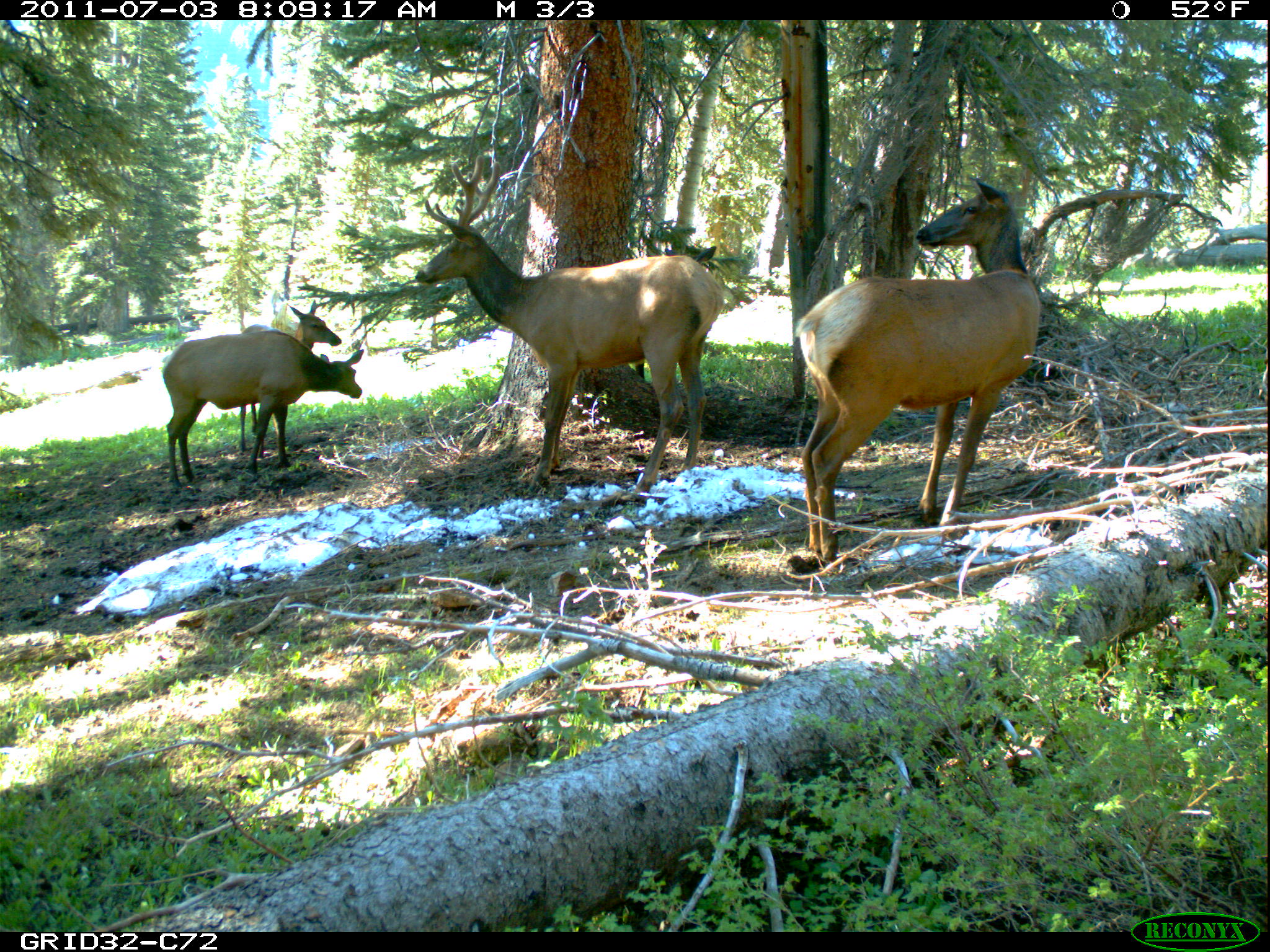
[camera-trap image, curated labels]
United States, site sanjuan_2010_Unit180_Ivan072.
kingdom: Animalia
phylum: Chordata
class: Mammalia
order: Artiodactyla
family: Cervidae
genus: Cervus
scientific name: Cervus elaphus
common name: red deer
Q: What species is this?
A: Cervus elaphus (red deer).